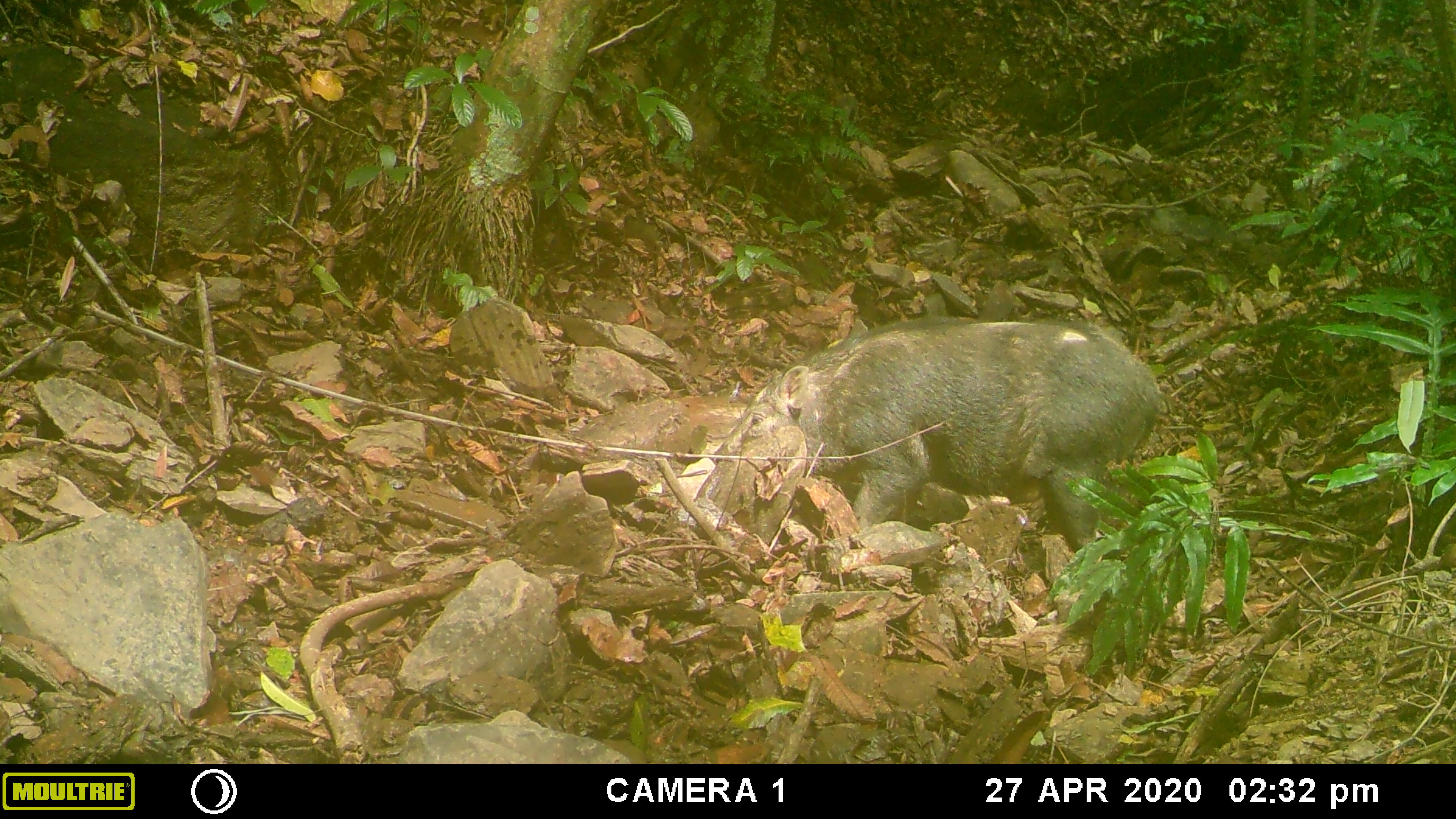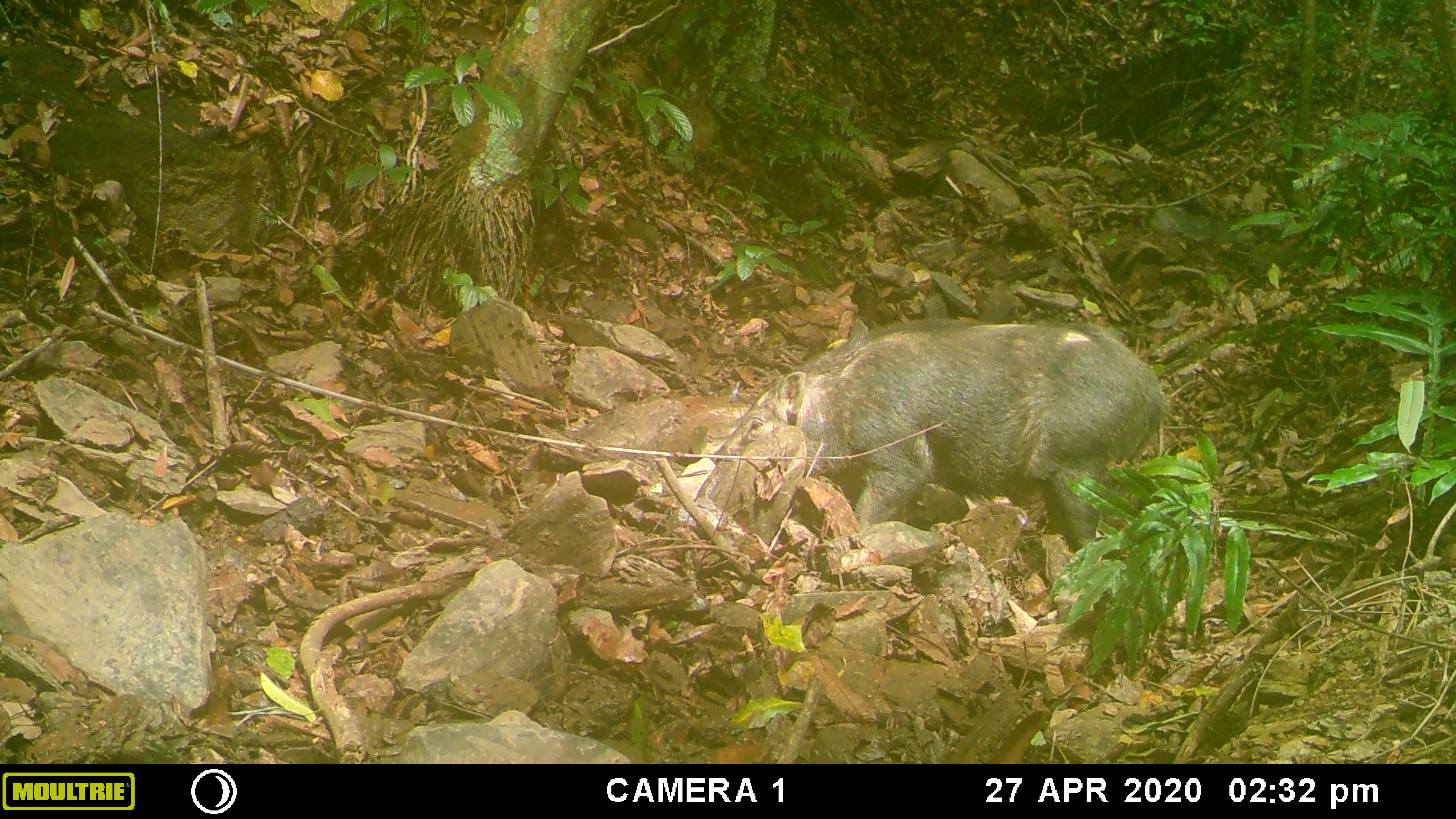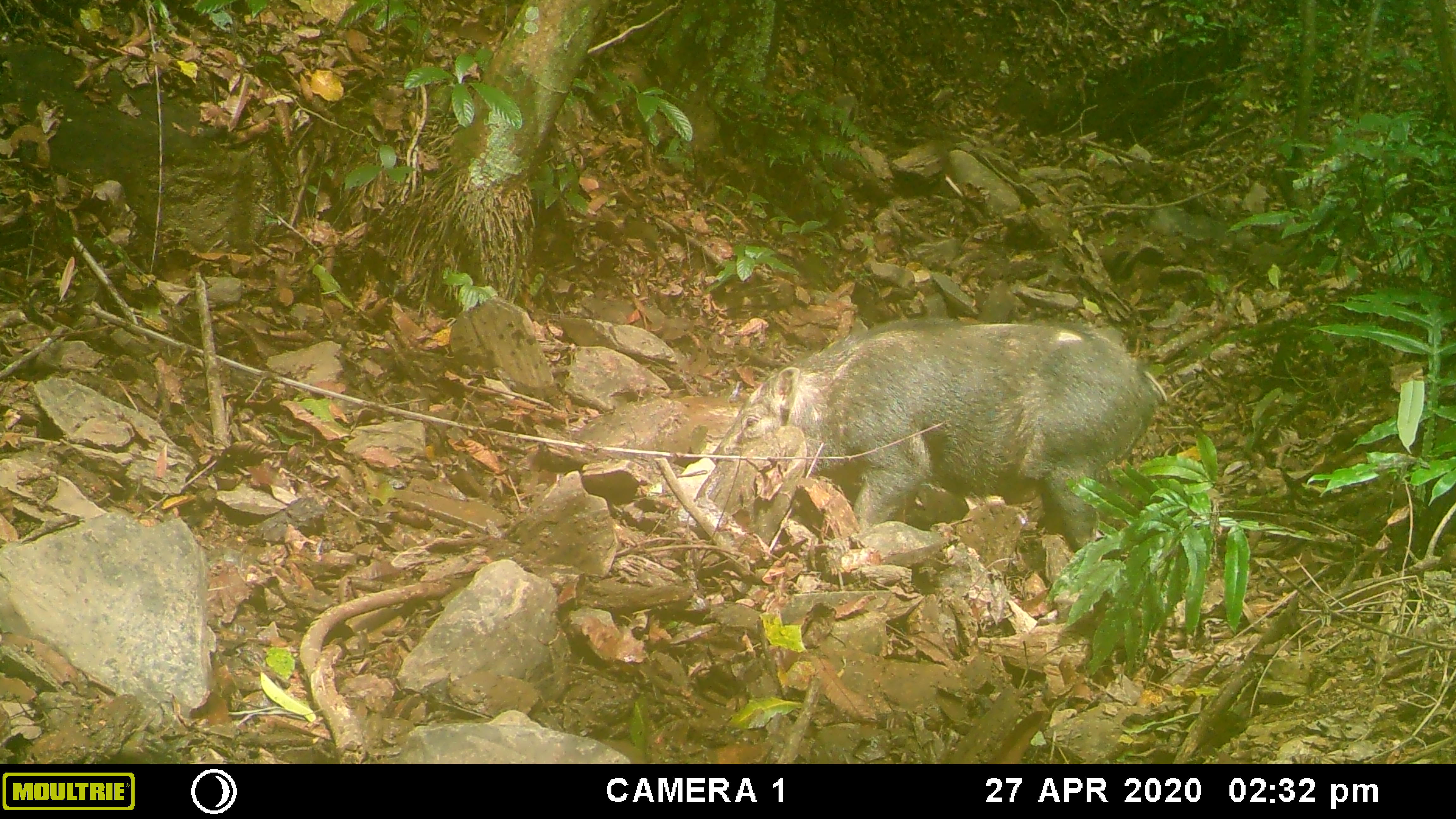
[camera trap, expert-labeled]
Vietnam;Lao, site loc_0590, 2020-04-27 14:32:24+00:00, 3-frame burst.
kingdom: Animalia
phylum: Chordata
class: Mammalia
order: Artiodactyla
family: Suidae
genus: Sus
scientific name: Sus scrofa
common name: eurasian wild pig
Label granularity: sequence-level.